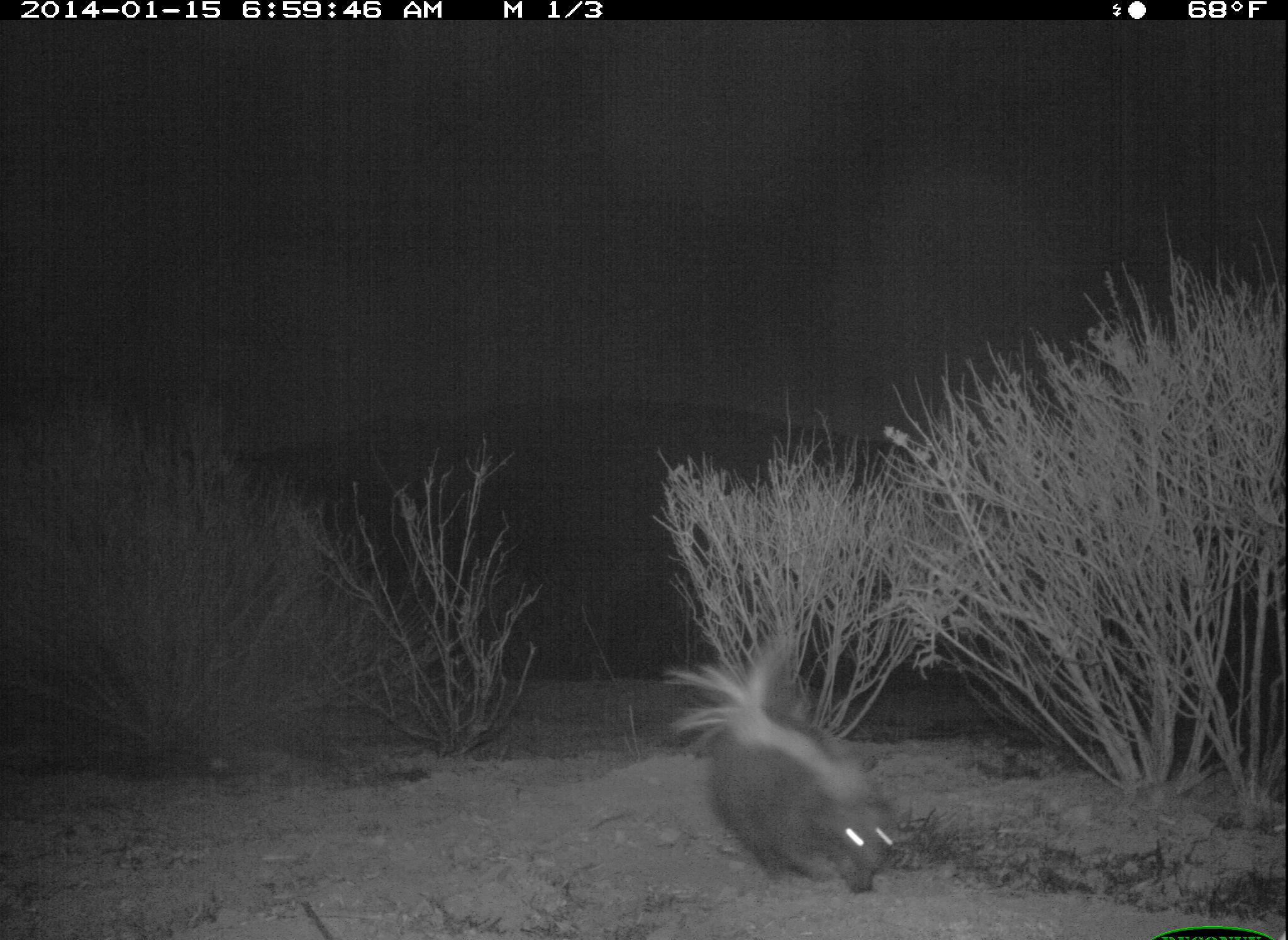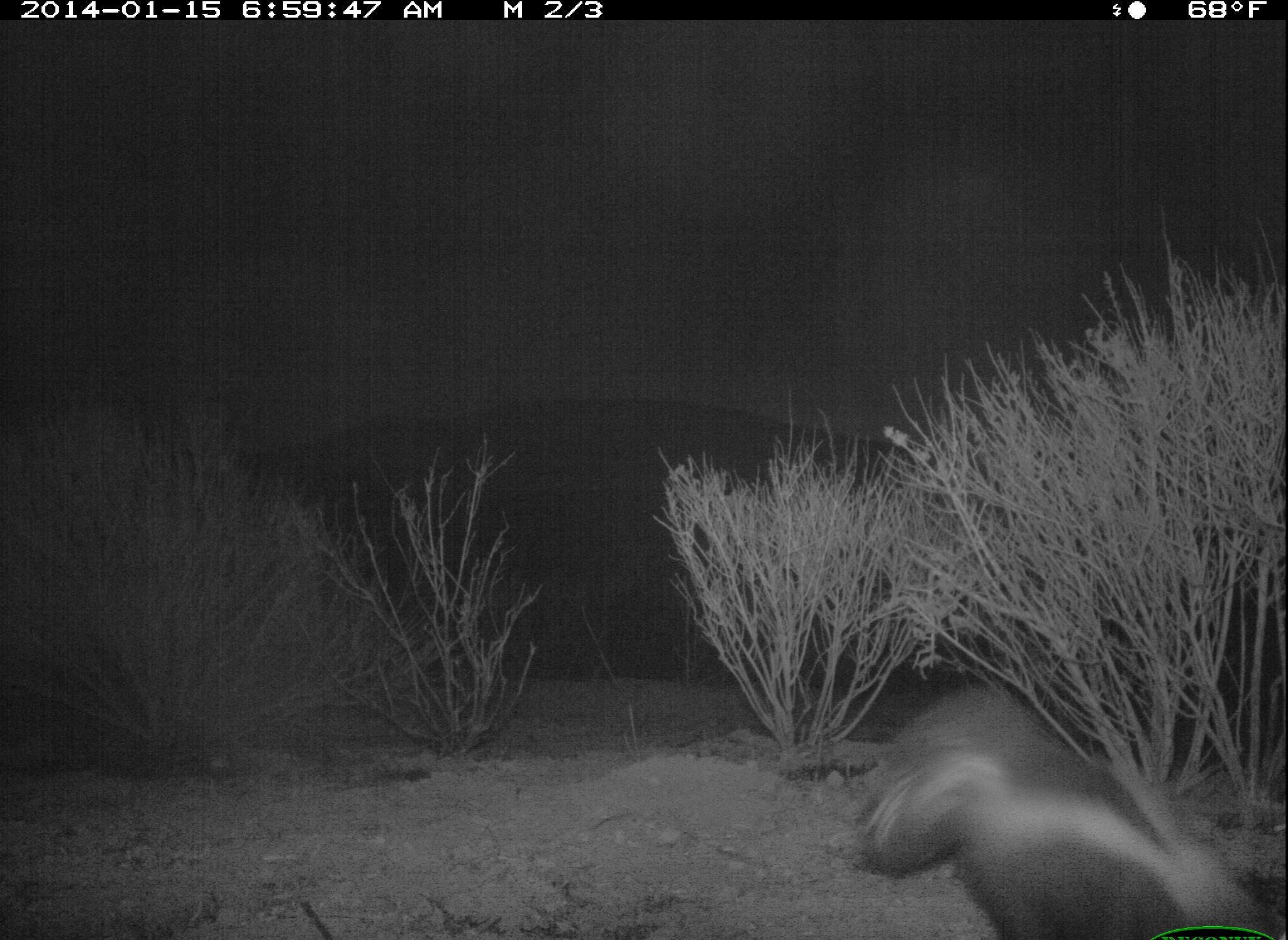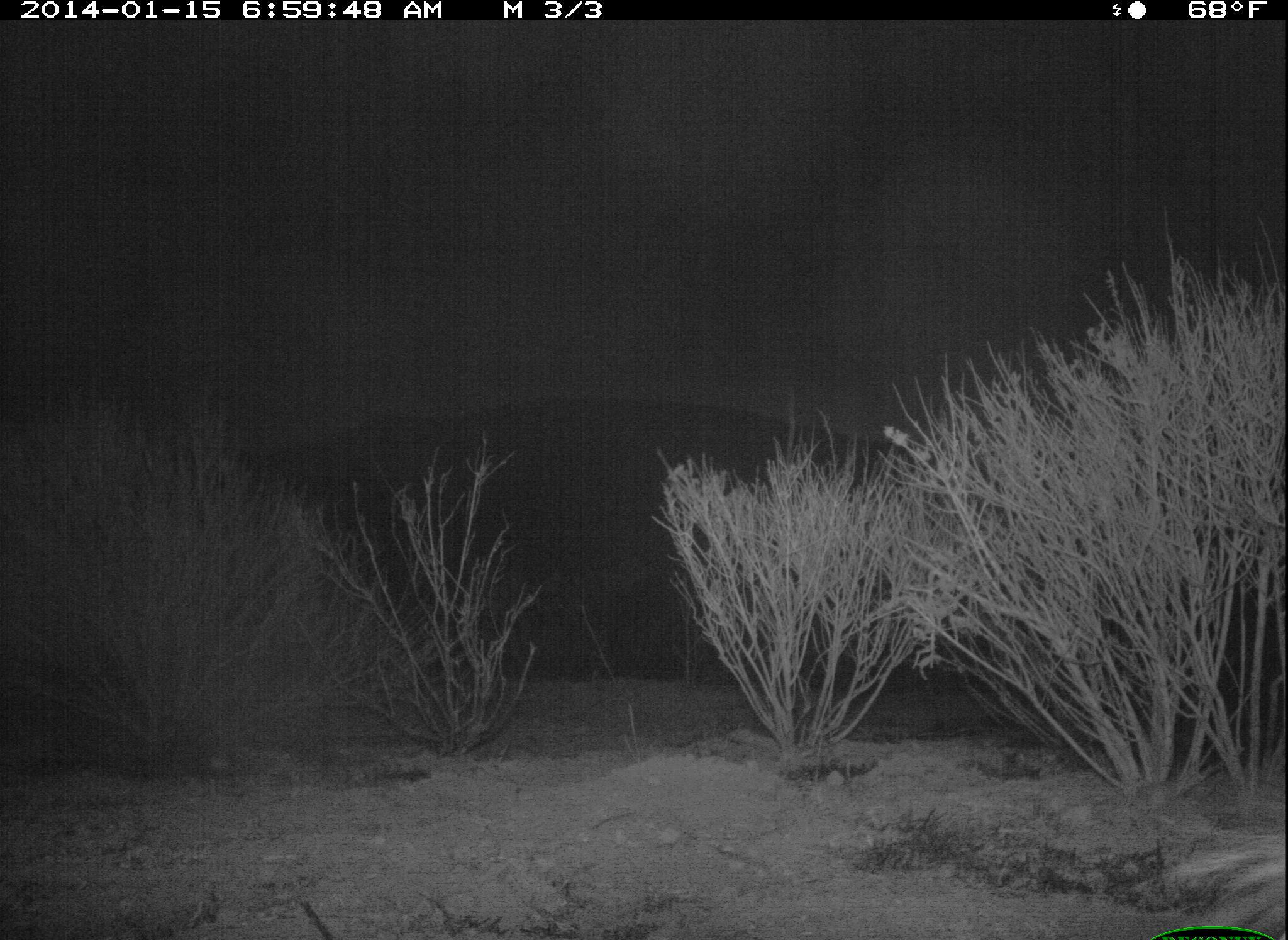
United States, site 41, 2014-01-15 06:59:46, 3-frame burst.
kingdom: Animalia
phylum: Chordata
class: Mammalia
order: Carnivora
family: Mephitidae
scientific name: Mephitidae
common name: skunk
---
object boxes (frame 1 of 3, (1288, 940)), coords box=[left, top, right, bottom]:
skunk: box=[662, 642, 900, 894]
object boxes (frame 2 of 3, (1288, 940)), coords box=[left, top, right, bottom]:
skunk: box=[847, 682, 1288, 940]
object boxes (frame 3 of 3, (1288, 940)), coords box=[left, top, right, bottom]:
skunk: box=[1149, 818, 1288, 940]